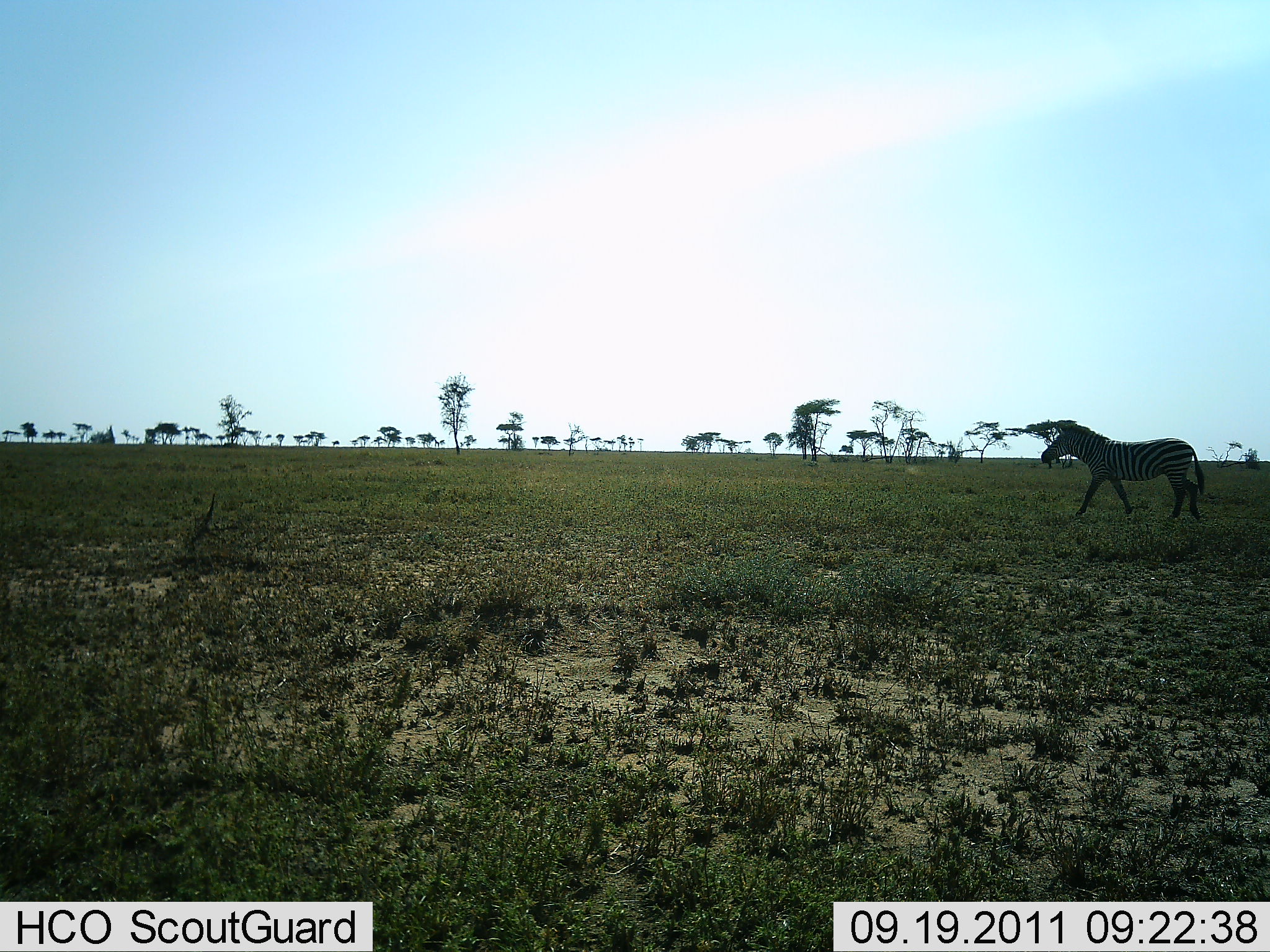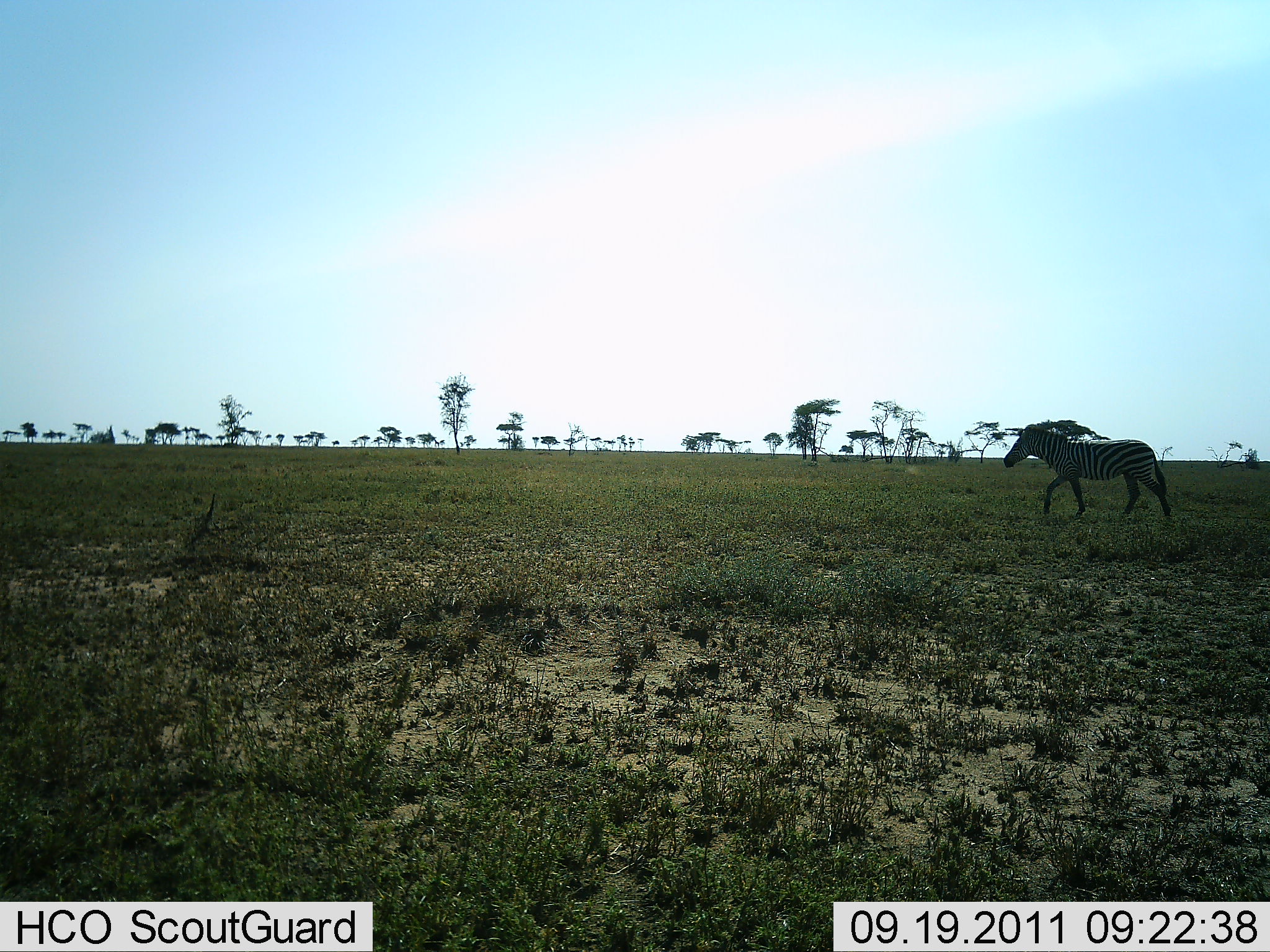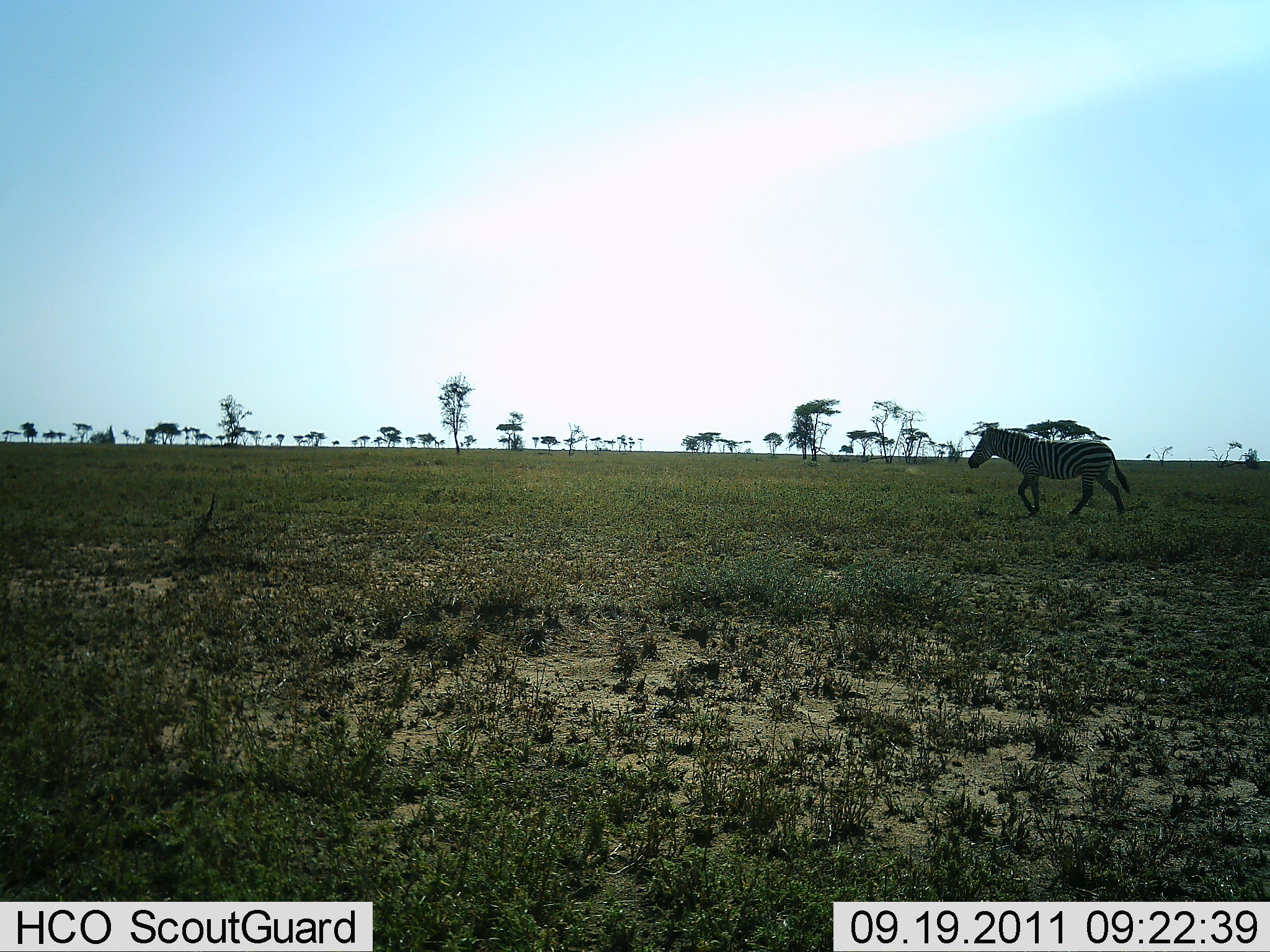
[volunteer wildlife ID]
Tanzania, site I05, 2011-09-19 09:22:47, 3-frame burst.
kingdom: Animalia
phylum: Chordata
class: Mammalia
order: Perissodactyla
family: Equidae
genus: Equus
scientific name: Equus quagga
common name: plains zebra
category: zebra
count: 1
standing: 0%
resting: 0%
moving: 100%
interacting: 0%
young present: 0%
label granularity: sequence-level